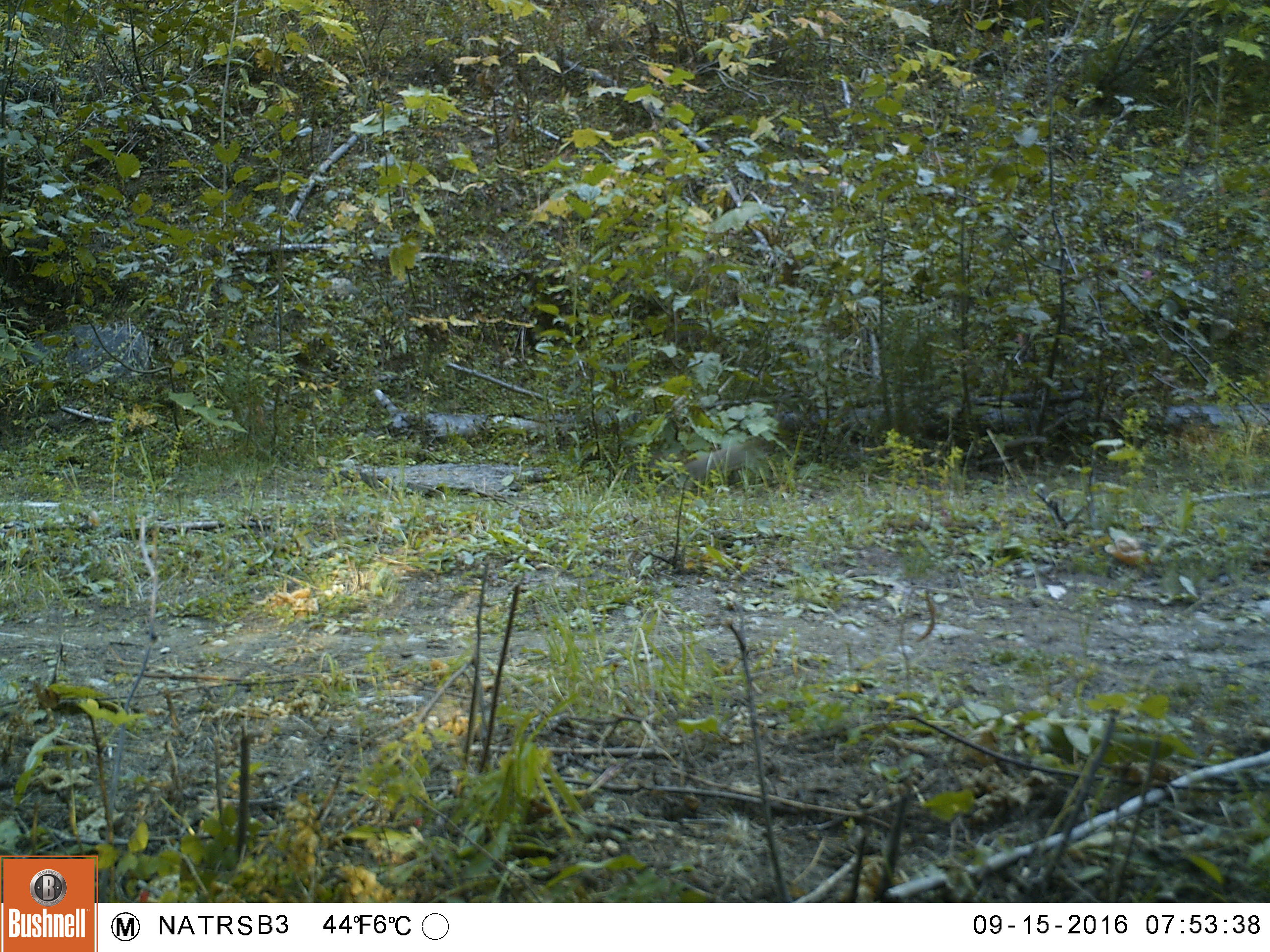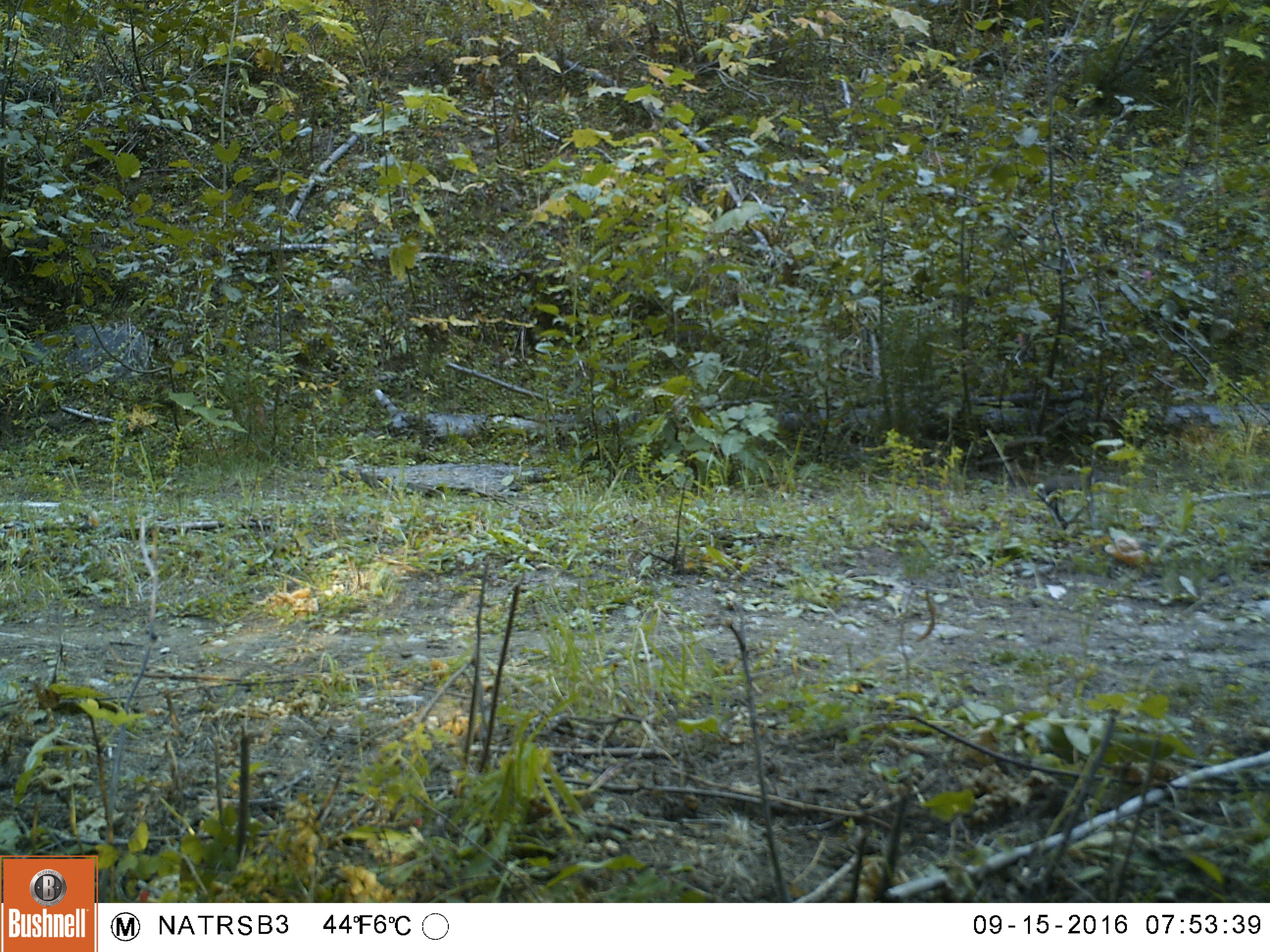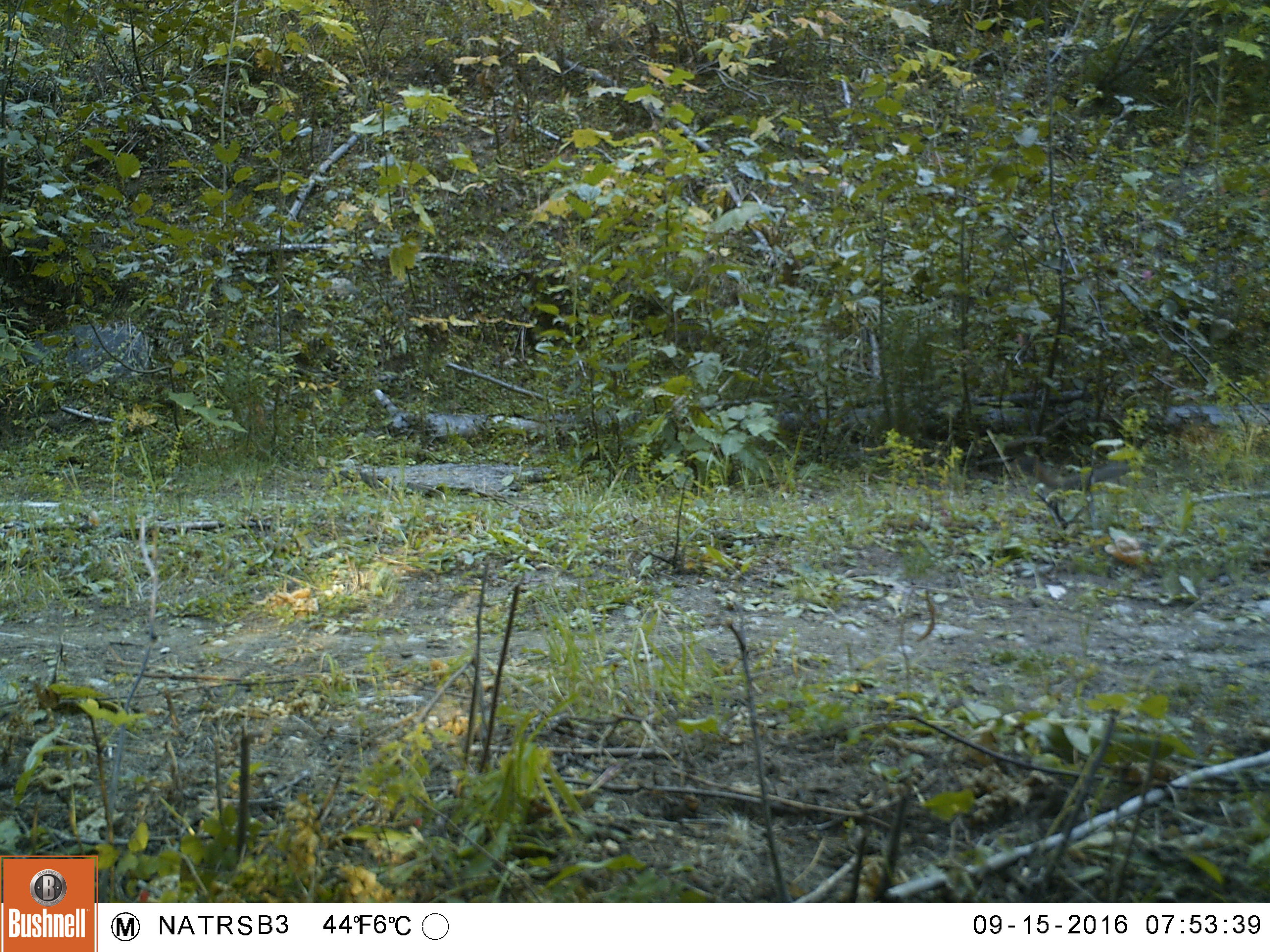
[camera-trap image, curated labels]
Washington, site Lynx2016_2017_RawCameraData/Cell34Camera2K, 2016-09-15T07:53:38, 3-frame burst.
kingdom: Animalia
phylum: Chordata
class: Mammalia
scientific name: Mammalia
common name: small mammal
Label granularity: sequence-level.